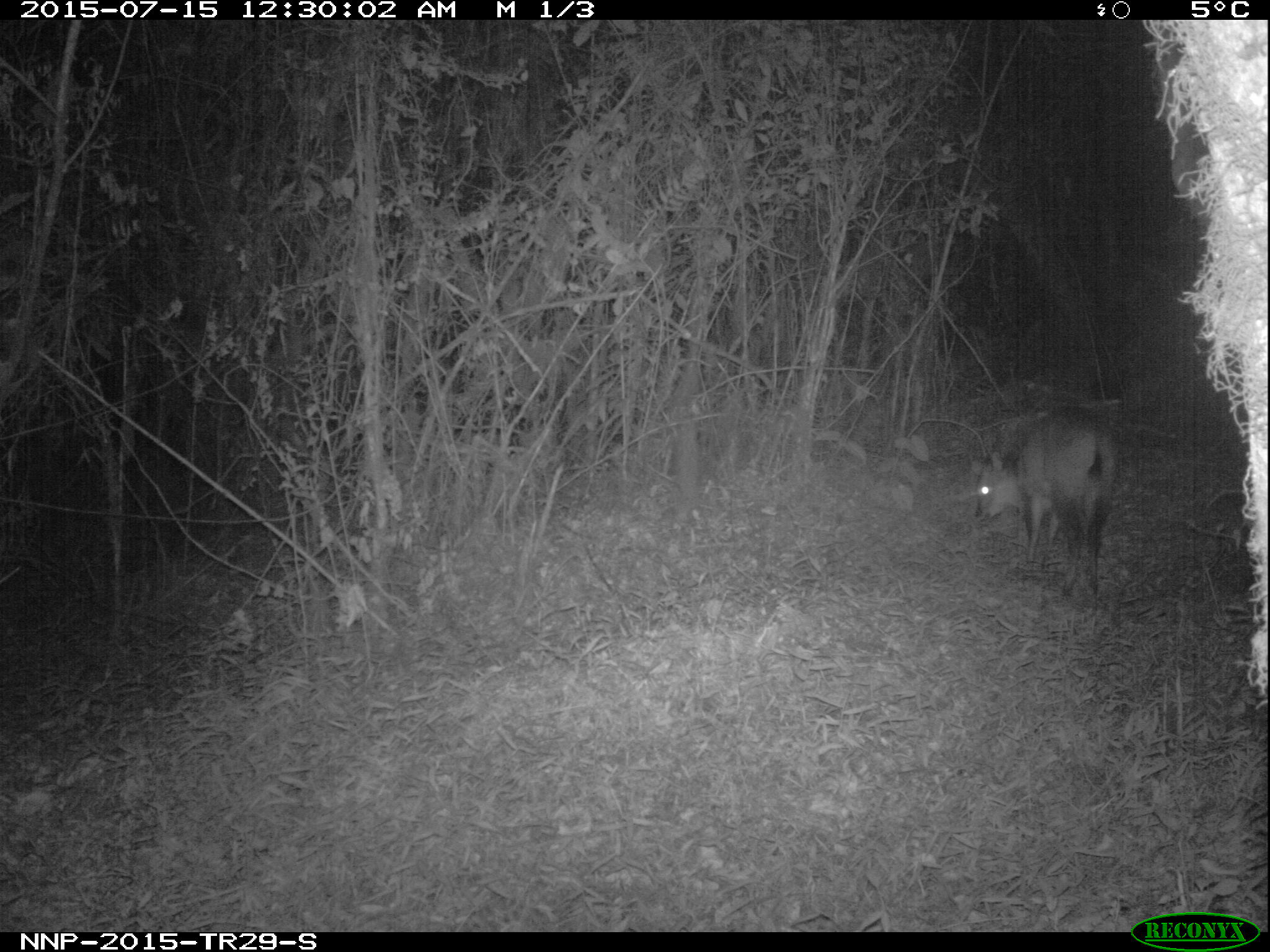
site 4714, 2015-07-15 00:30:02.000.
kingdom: Animalia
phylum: Chordata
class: Mammalia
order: Artiodactyla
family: Bovidae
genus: Cephalophus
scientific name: Cephalophus nigrifrons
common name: black-fronted duiker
Cephalophus nigrifrons (black-fronted duiker), count 1.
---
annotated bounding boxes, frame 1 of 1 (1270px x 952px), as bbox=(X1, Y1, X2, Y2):
cephalophus nigrifrons: bbox=(975, 408, 1118, 597)